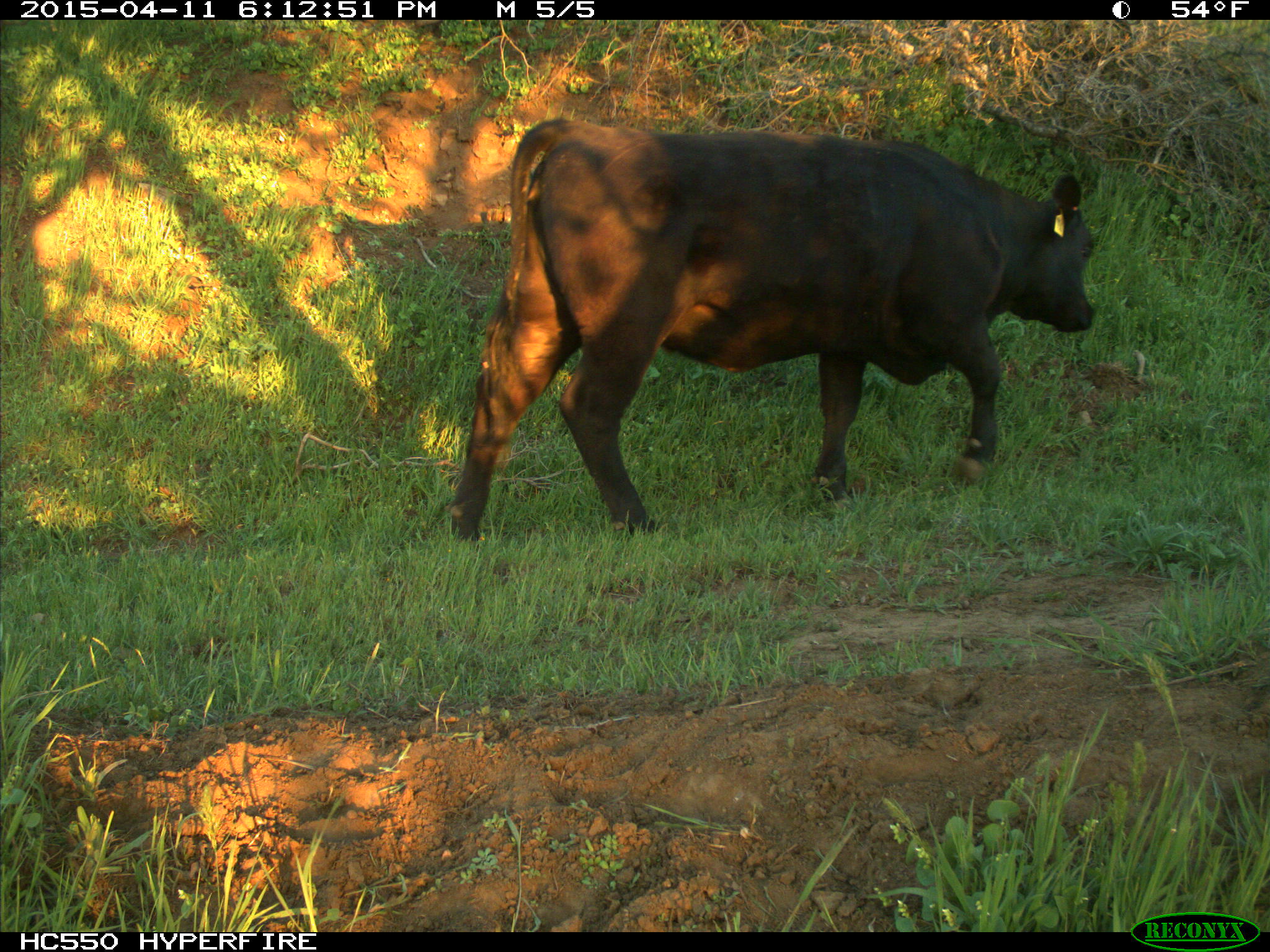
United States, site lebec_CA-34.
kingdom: Animalia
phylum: Chordata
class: Mammalia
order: Artiodactyla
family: Bovidae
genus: Bos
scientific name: Bos taurus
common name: domestic cow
Bos taurus (domestic cow).